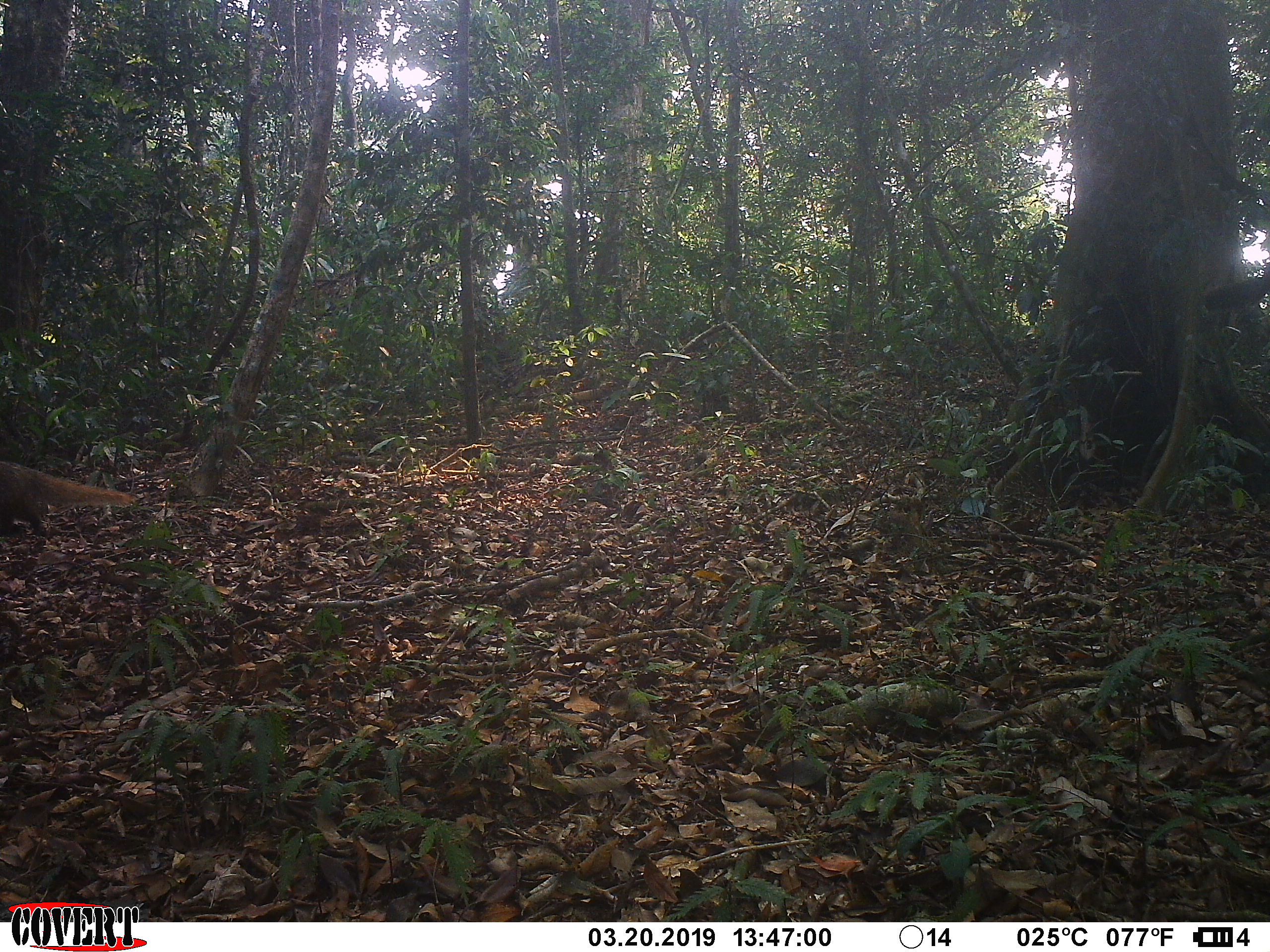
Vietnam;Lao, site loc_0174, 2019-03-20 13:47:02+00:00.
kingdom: Animalia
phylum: Chordata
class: Mammalia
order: Carnivora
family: Herpestidae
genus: Urva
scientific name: Urva urva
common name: crab-eating mongoose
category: crab eating mongoose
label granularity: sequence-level